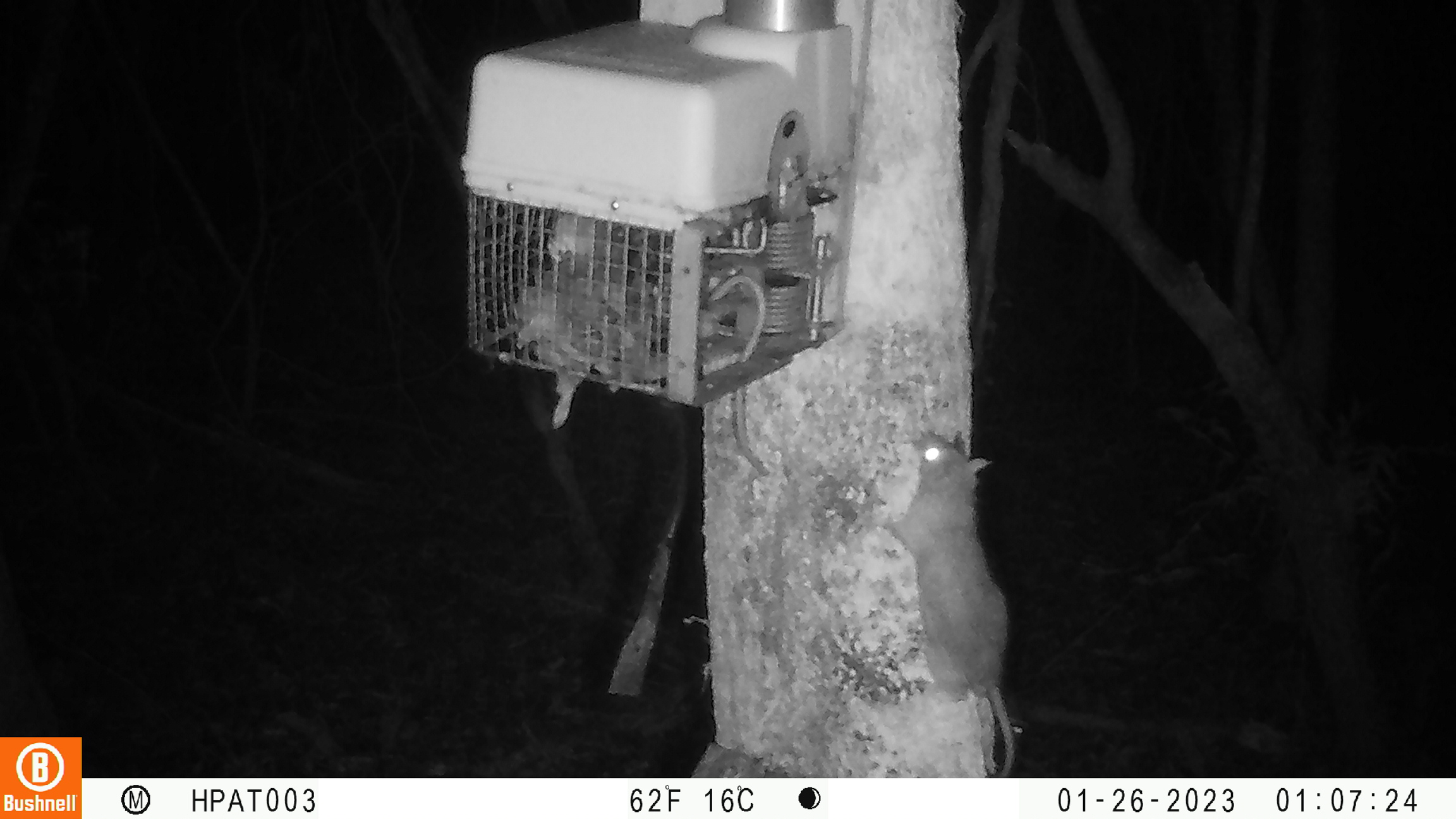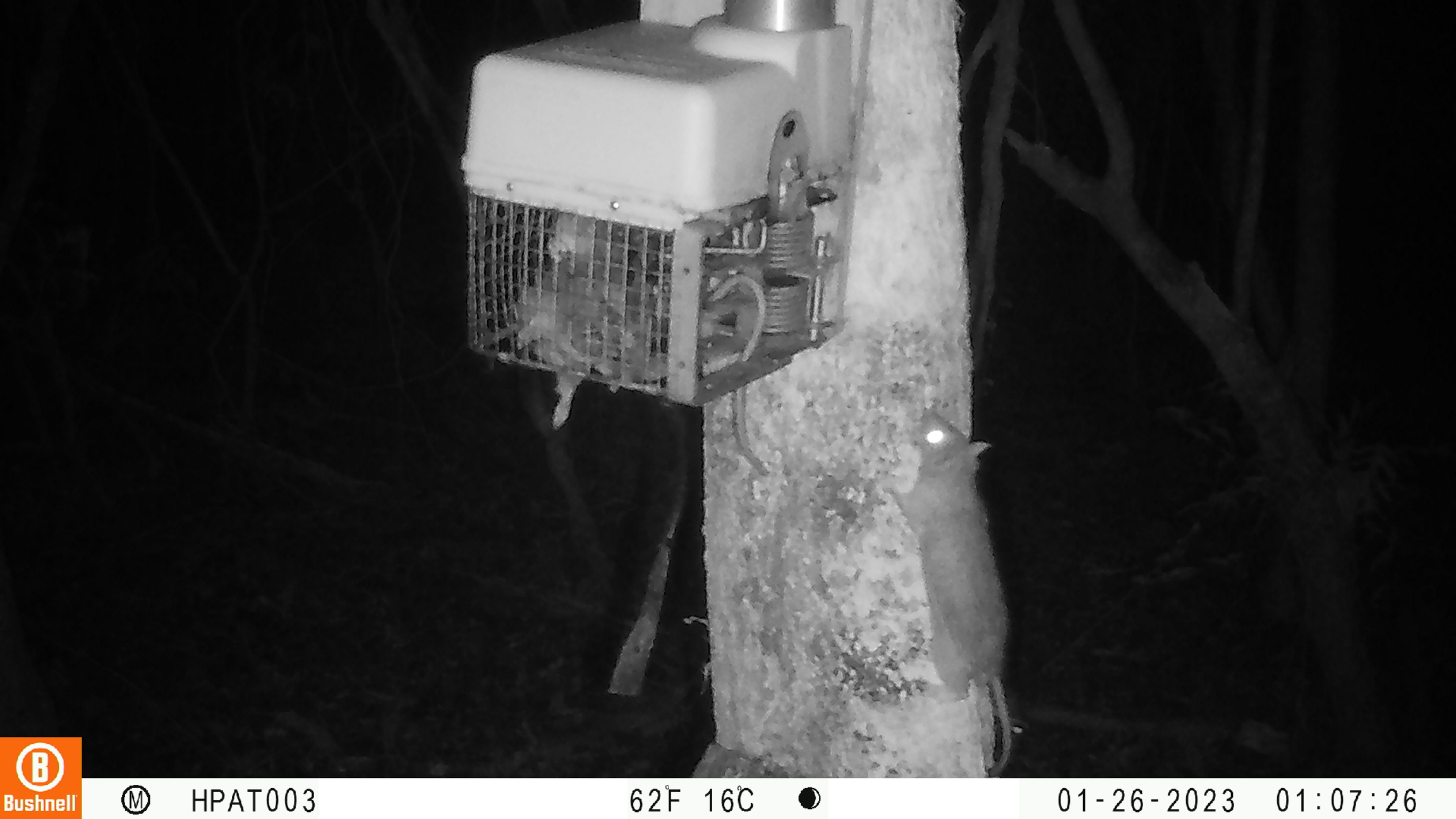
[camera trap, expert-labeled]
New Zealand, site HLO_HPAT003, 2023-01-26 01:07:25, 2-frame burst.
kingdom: Animalia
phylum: Chordata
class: Mammalia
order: Rodentia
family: Muridae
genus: Rattus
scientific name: Rattus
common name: rat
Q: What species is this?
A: Rat (Rattus).